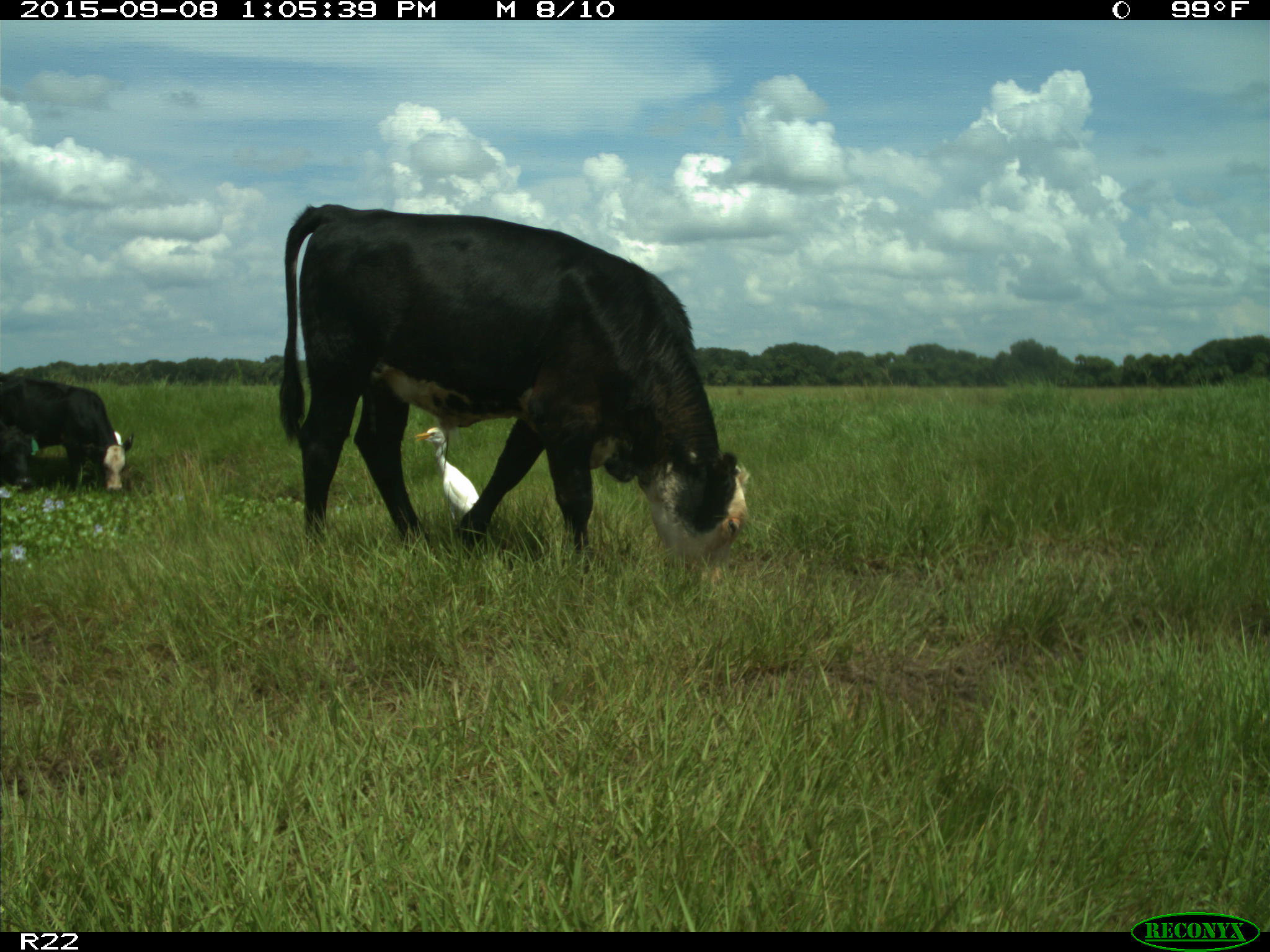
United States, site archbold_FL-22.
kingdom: Animalia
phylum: Chordata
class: Mammalia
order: Artiodactyla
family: Bovidae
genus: Bos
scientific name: Bos taurus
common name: domestic cow